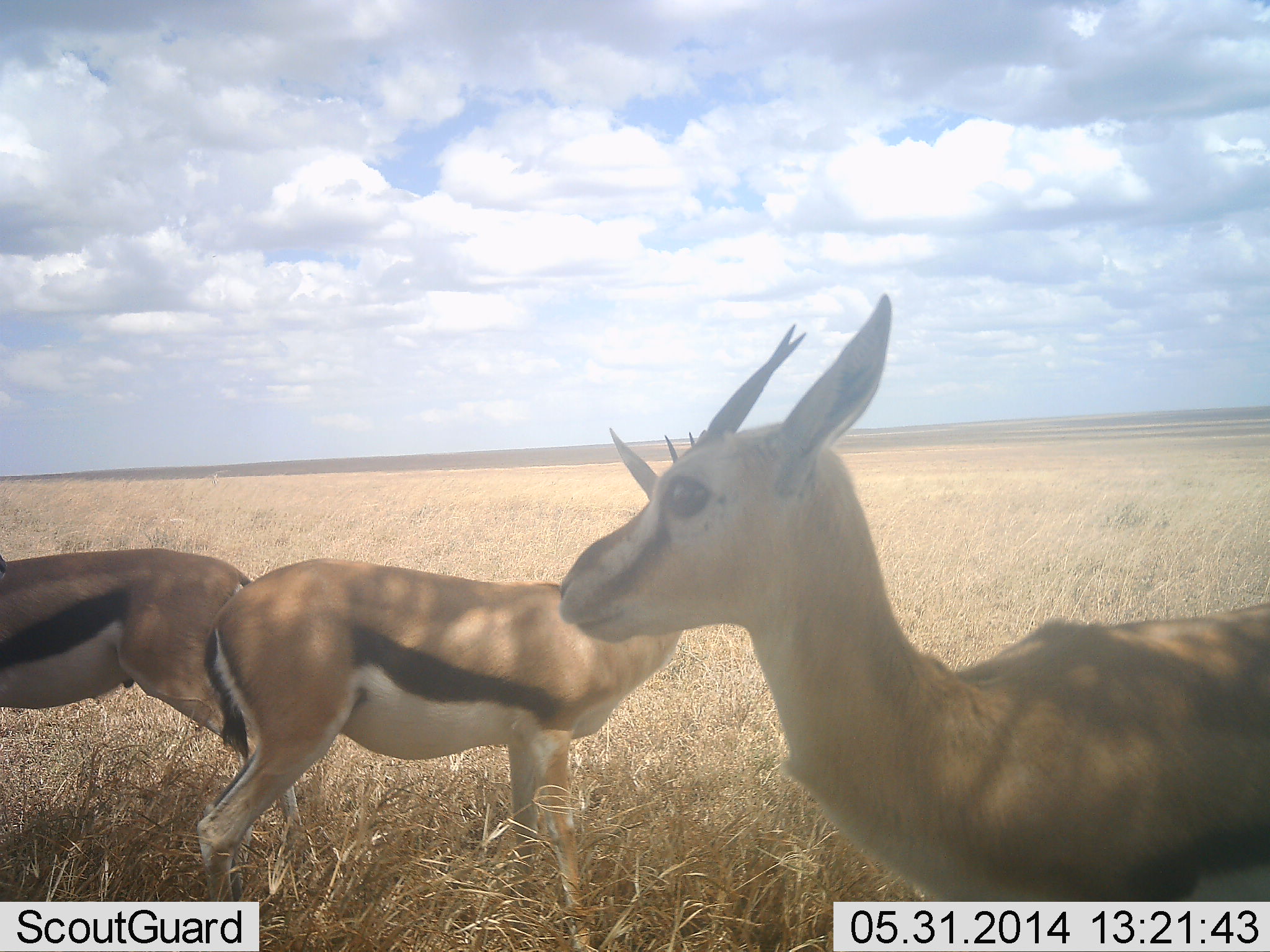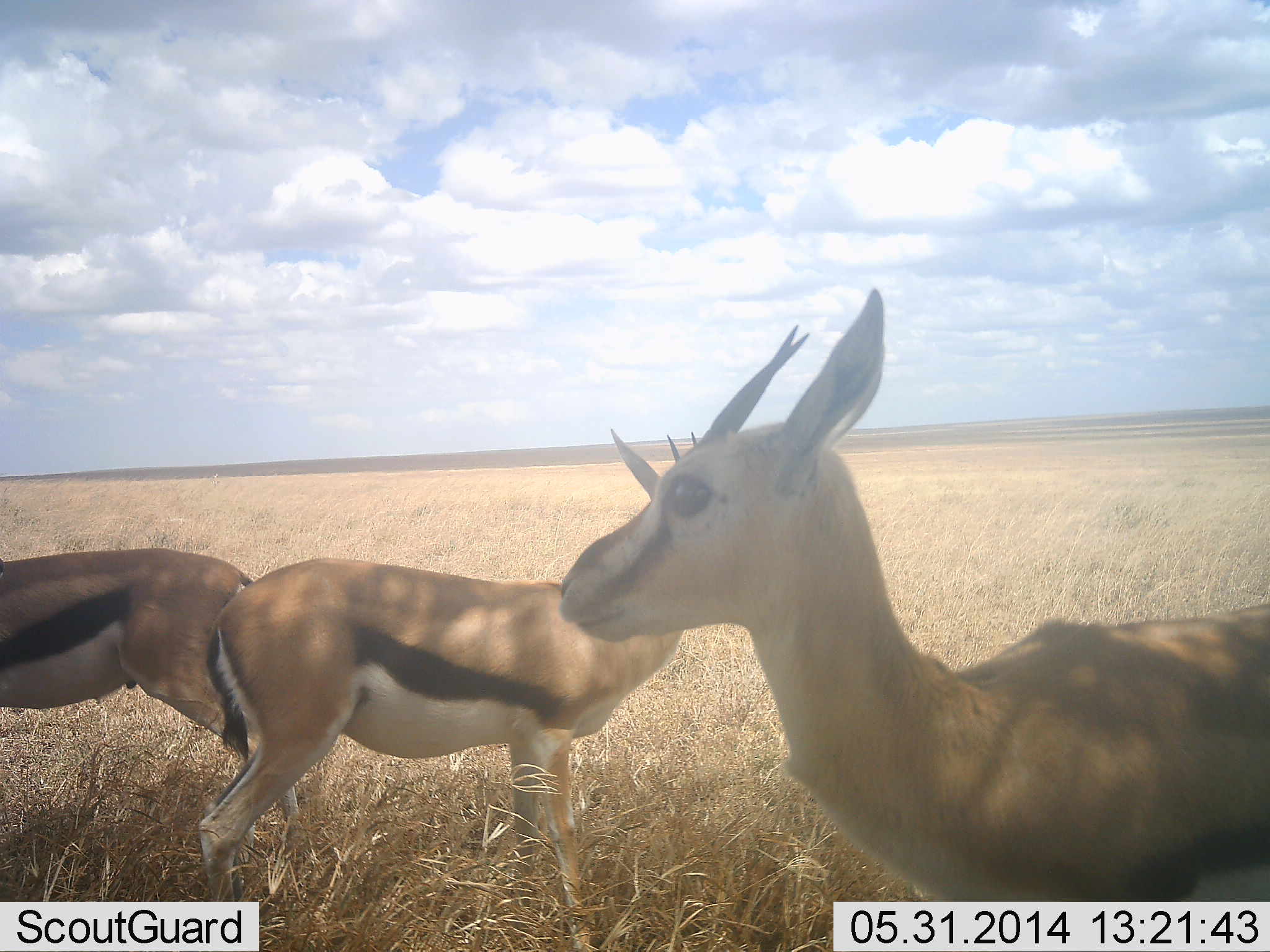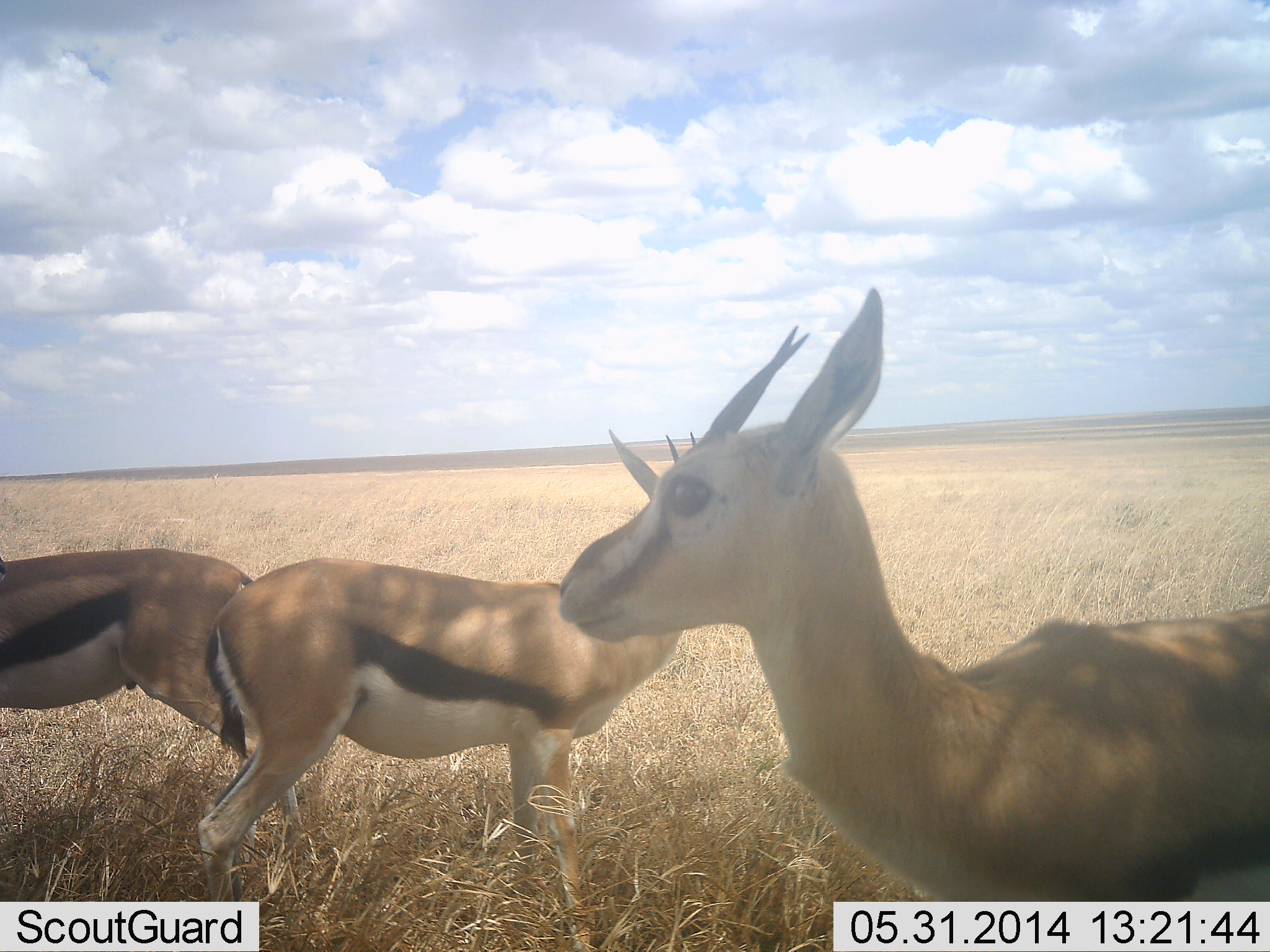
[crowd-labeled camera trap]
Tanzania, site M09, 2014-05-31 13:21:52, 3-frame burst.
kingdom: Animalia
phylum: Chordata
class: Mammalia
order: Artiodactyla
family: Bovidae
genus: Eudorcas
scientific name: Eudorcas thomsonii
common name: thomson's gazelle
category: gazellethomsons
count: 3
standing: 90%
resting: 10%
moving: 0%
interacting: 0%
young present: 0%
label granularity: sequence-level